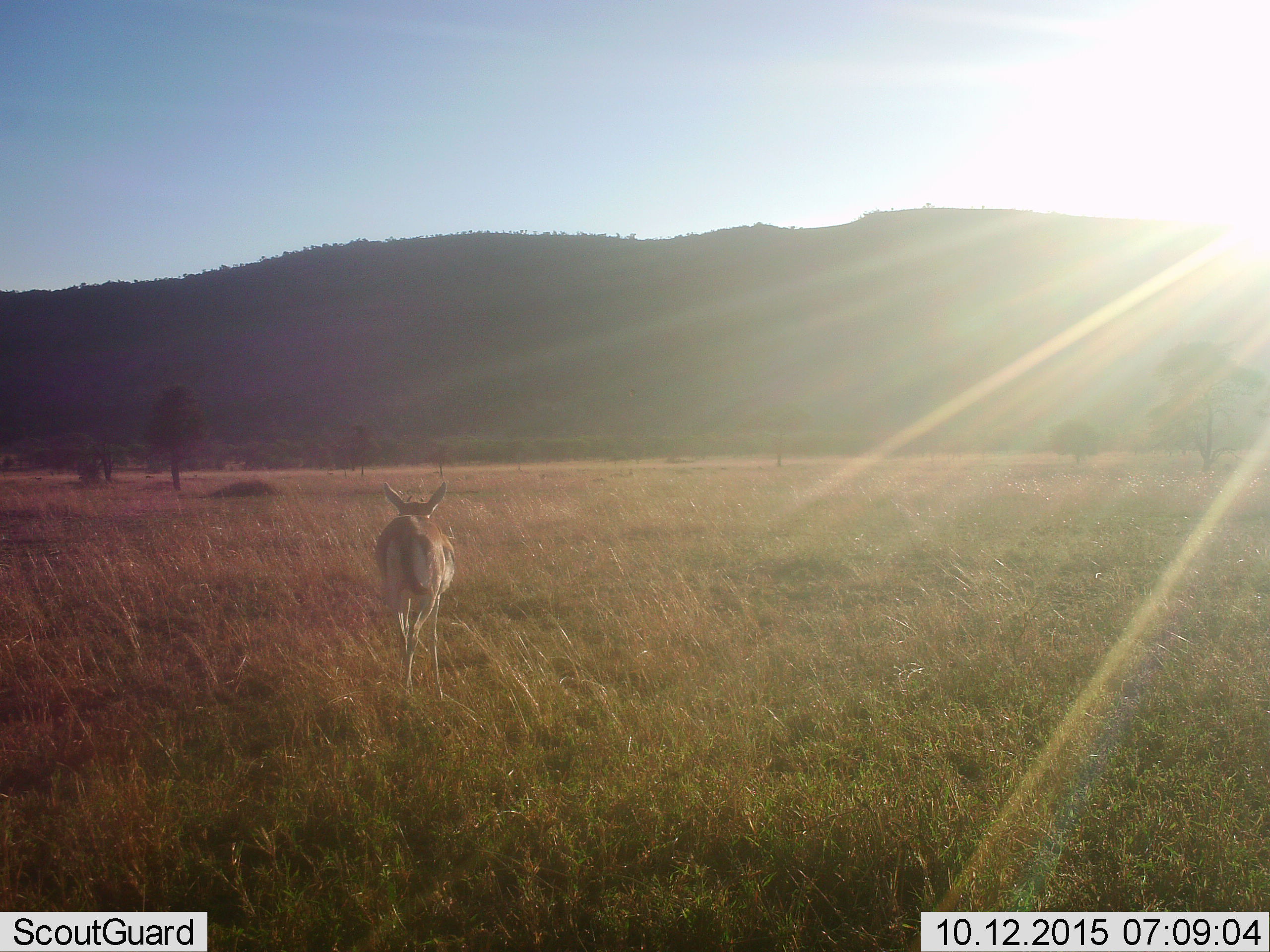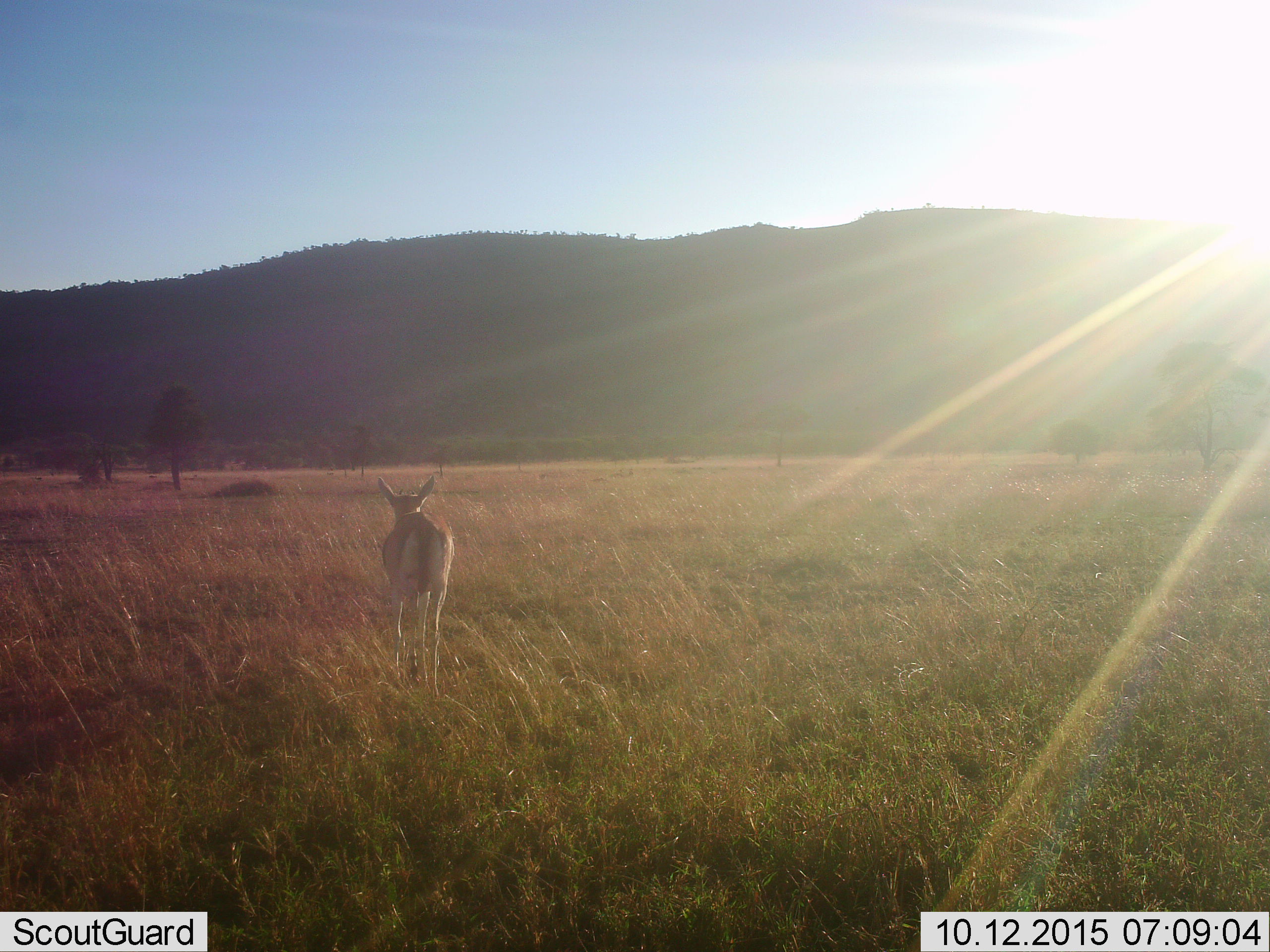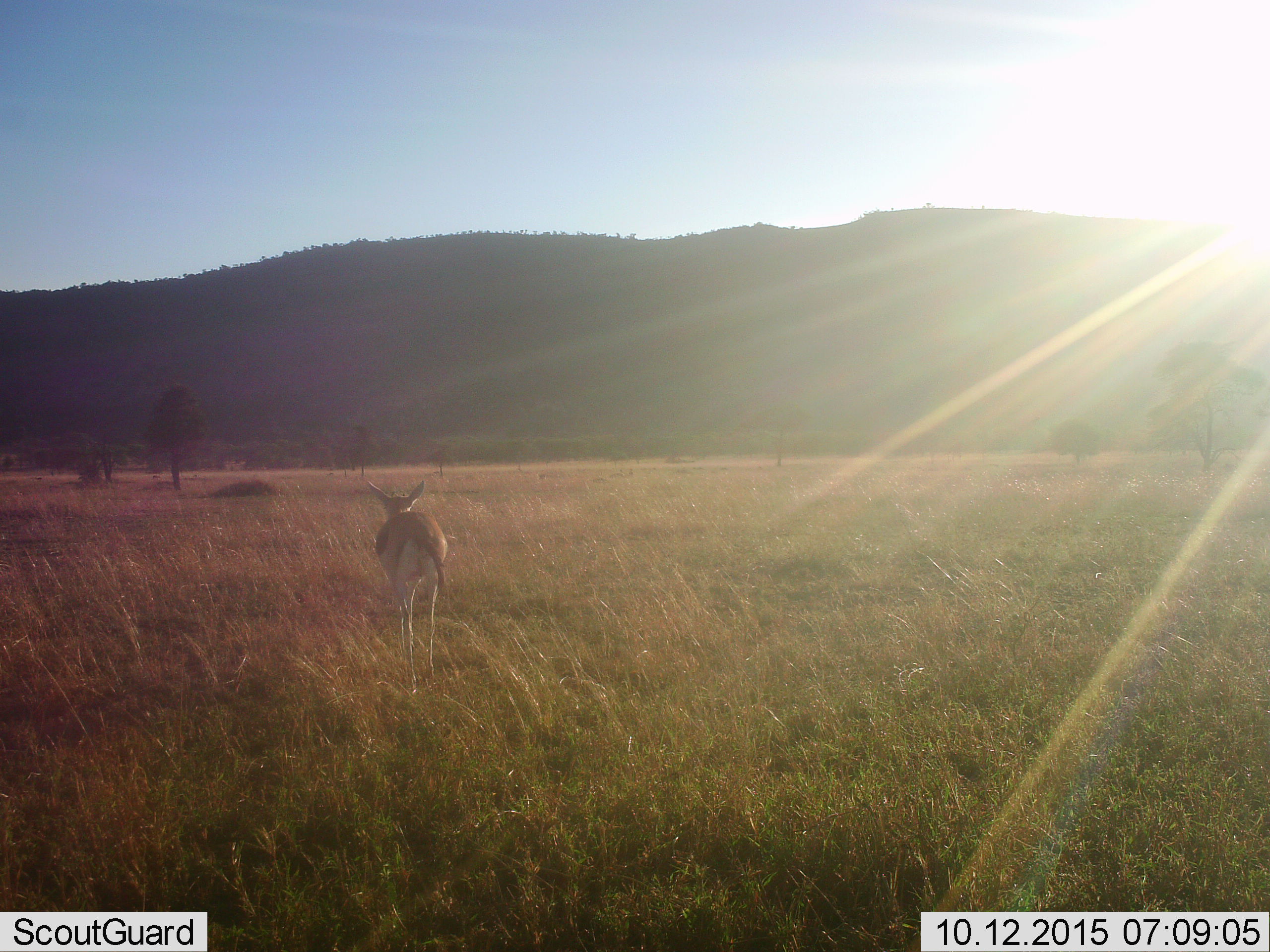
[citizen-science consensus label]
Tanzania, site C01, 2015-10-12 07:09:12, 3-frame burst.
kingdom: Animalia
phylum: Chordata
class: Mammalia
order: Artiodactyla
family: Bovidae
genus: Eudorcas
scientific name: Eudorcas thomsonii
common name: thomson's gazelle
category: gazellethomsons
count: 1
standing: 44%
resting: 0%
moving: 61%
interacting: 0%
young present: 6%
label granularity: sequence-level